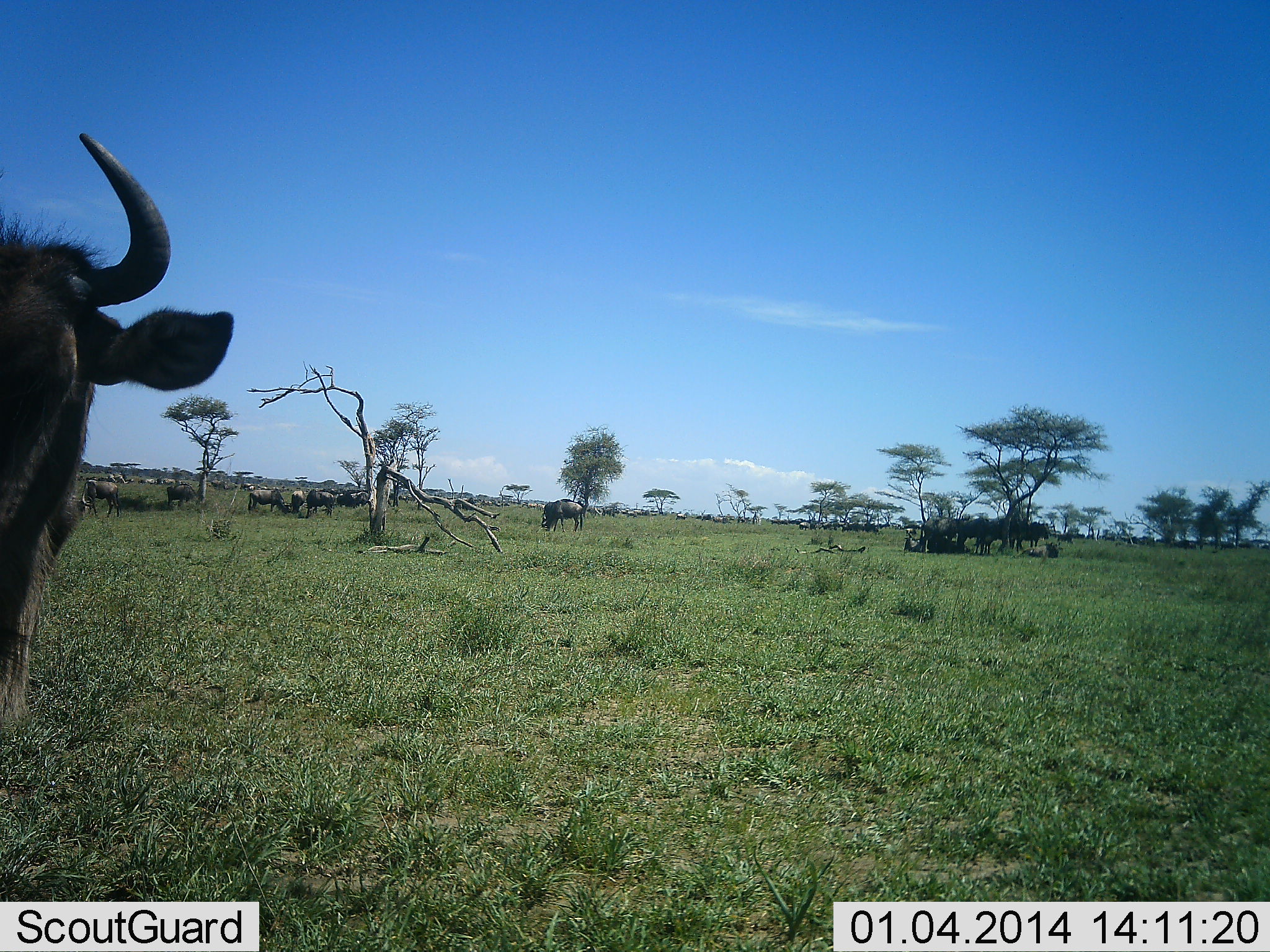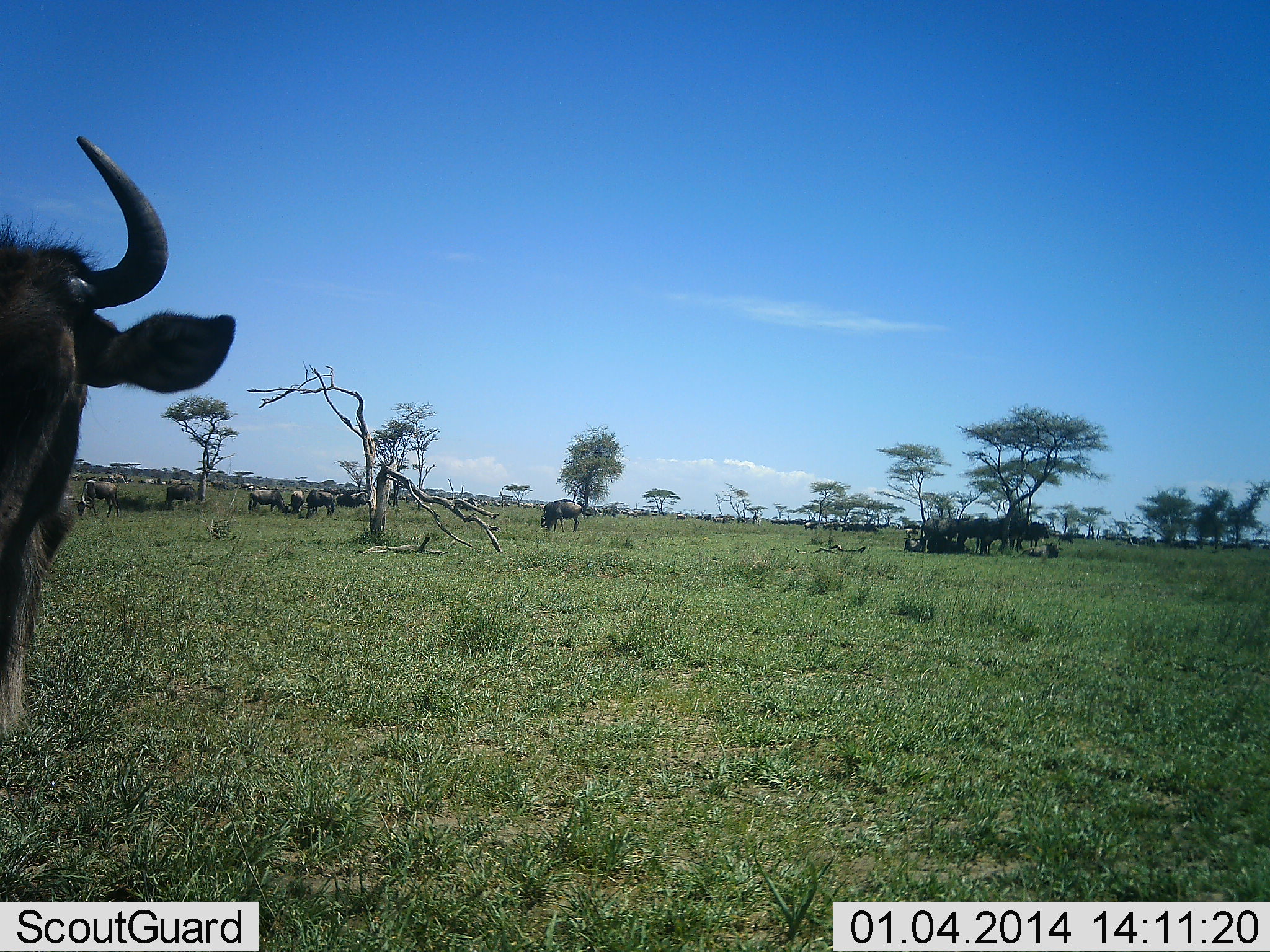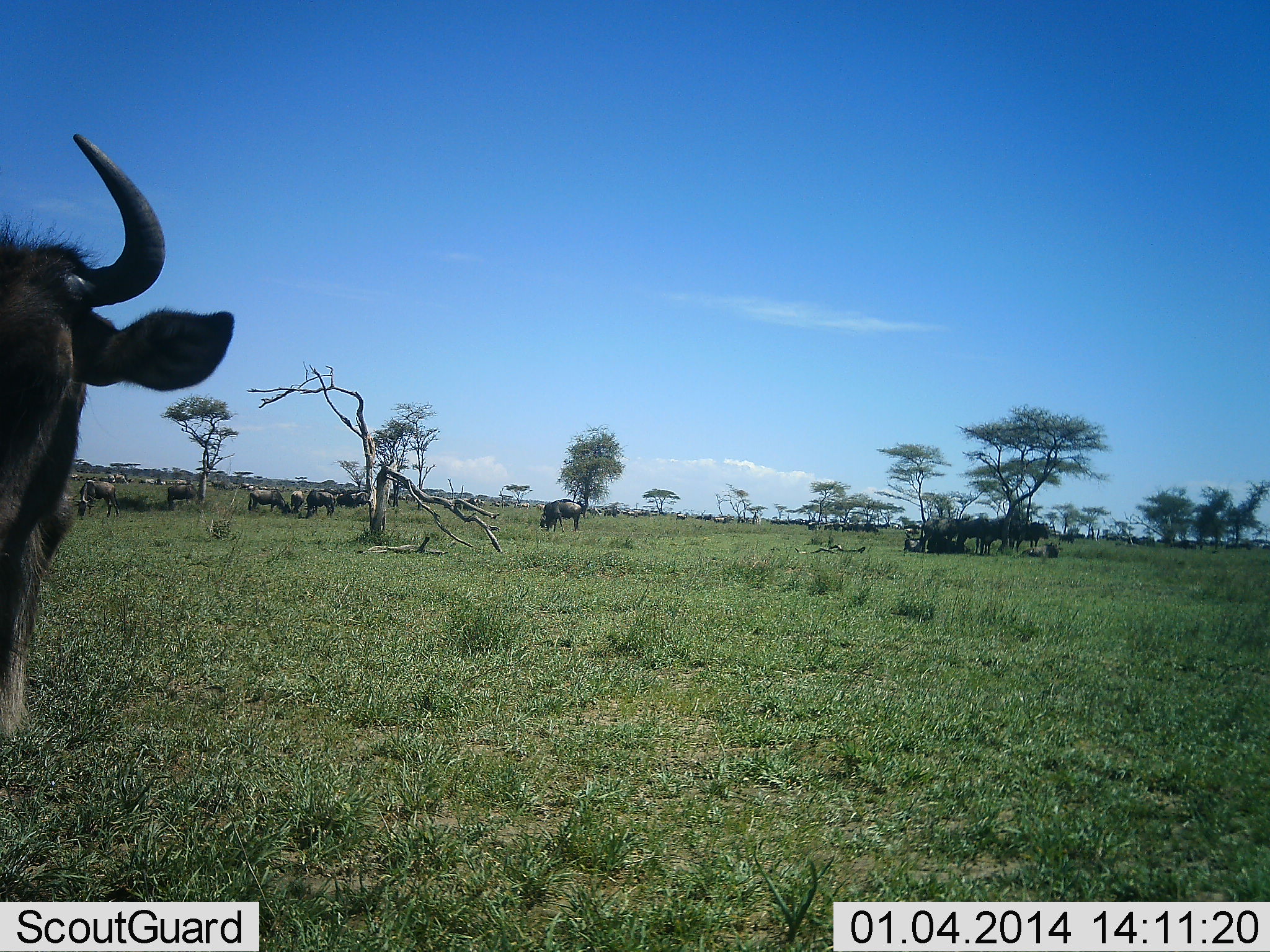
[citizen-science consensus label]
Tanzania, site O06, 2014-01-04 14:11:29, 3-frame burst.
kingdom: Animalia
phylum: Chordata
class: Mammalia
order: Artiodactyla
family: Bovidae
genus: Connochaetes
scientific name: Connochaetes taurinus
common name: blue wildebeest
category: wildebeest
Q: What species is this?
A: Wildebeest (blue wildebeest) (Connochaetes taurinus).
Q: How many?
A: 11-50.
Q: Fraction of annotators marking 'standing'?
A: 50%.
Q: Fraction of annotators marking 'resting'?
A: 30%.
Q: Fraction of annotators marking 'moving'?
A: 20%.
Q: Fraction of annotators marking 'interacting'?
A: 0%.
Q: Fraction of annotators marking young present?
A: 0%.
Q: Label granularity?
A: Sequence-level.